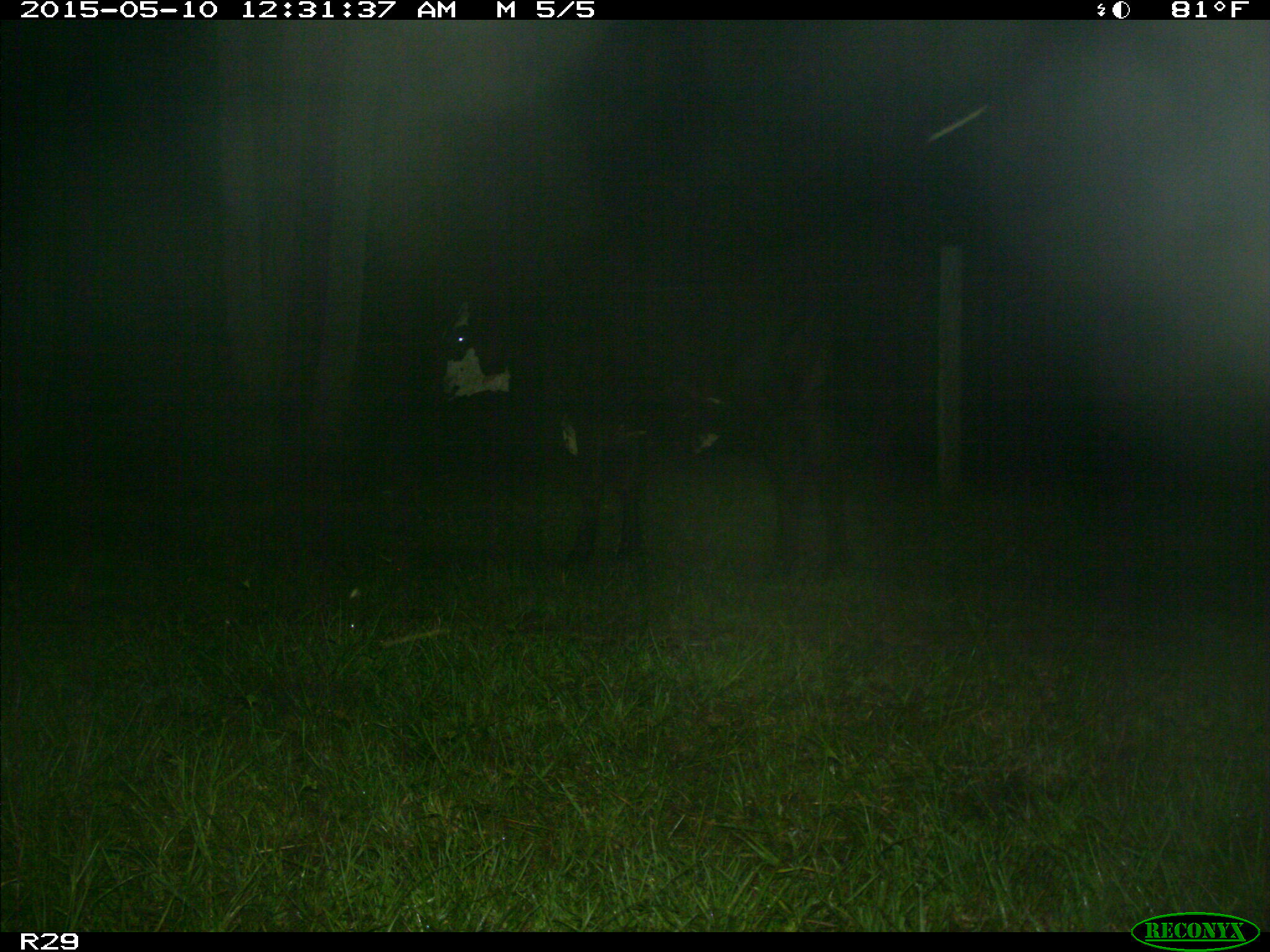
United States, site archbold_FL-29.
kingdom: Animalia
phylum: Chordata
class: Mammalia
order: Artiodactyla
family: Bovidae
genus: Bos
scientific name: Bos taurus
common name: domestic cow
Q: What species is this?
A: Bos taurus (domestic cow).